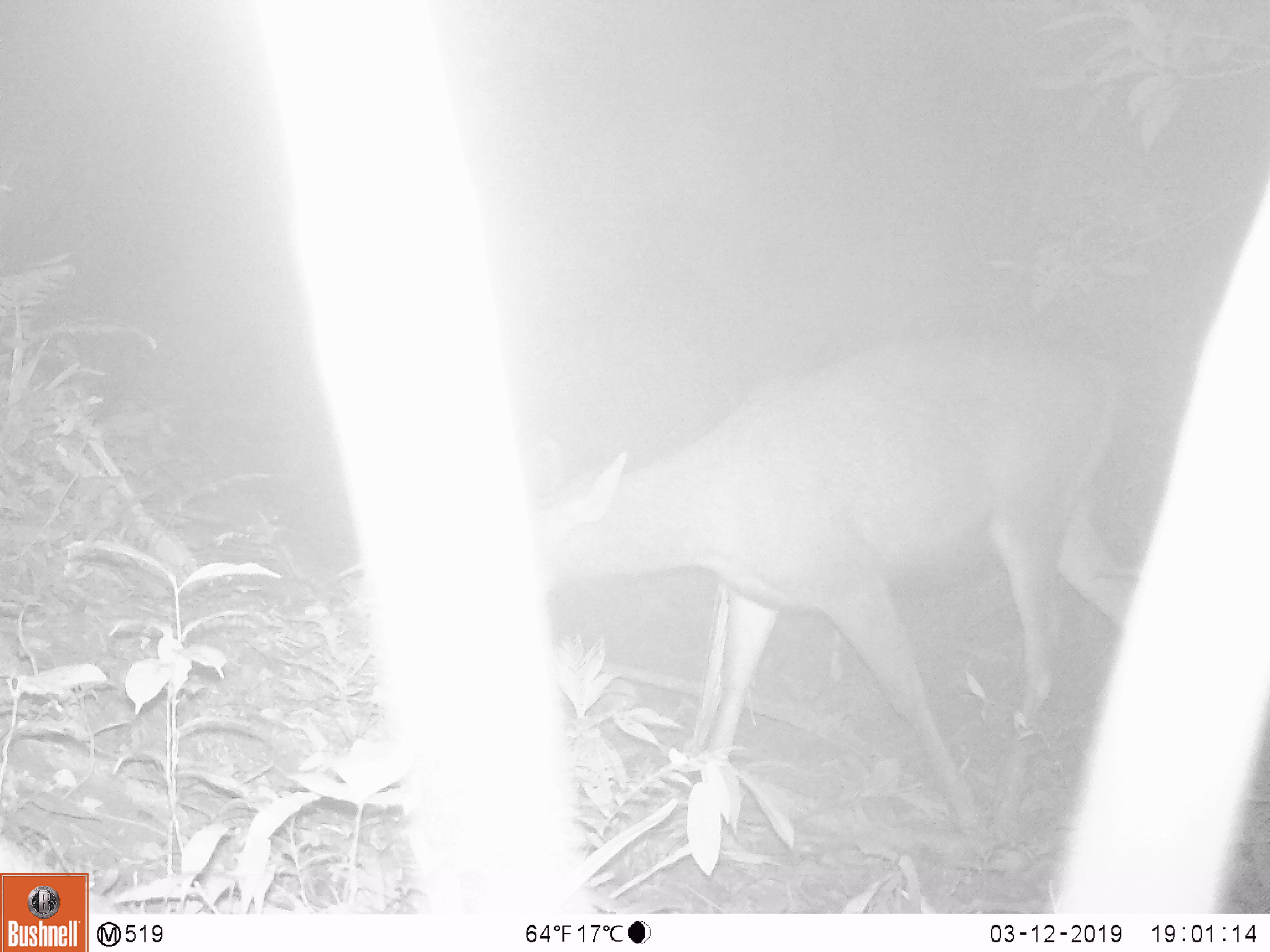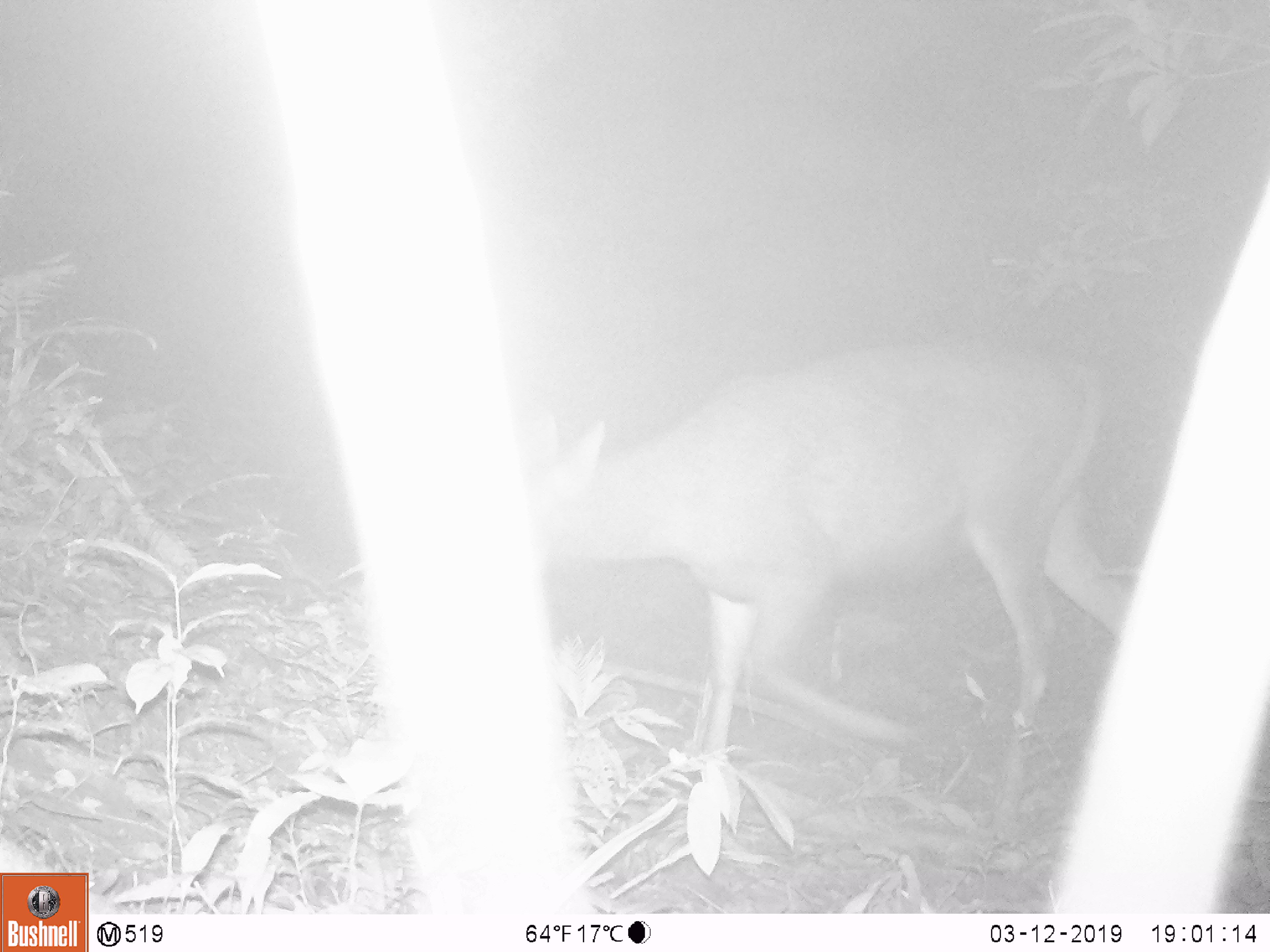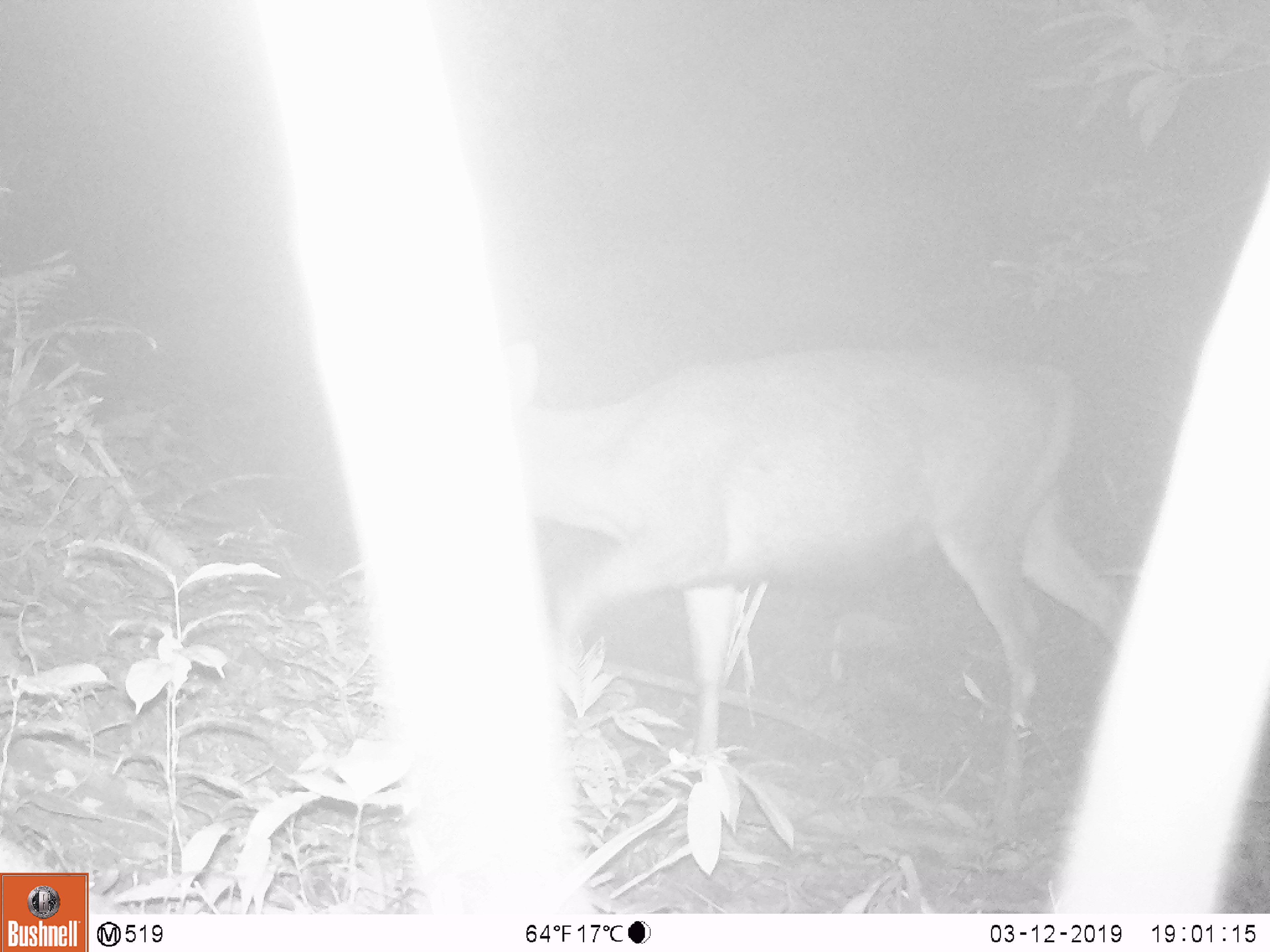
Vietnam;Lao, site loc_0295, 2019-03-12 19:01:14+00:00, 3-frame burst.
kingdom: Animalia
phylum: Chordata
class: Mammalia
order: Artiodactyla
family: Cervidae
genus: Rusa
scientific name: Rusa unicolor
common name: sambar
Sambar (Rusa unicolor). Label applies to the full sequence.